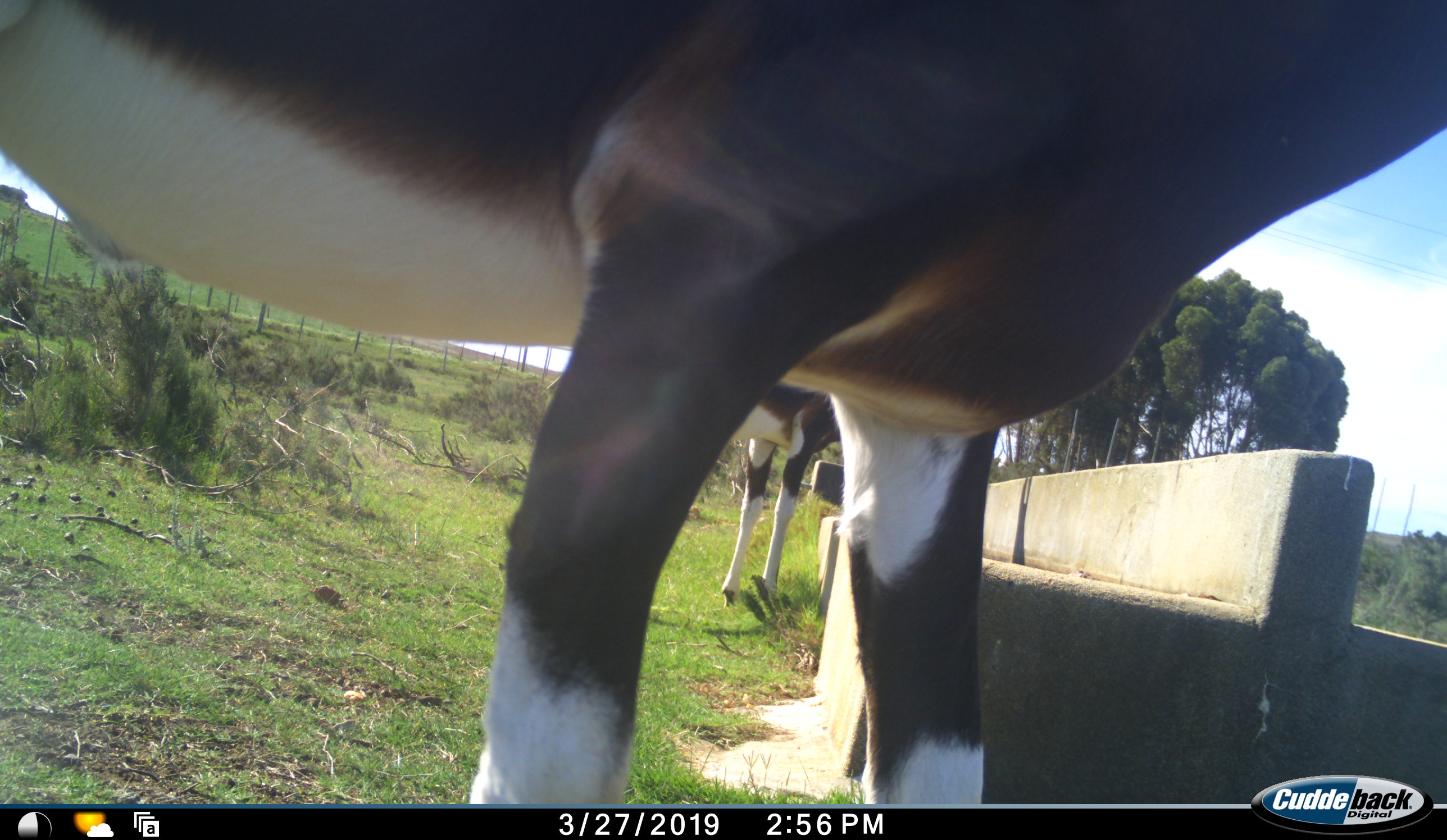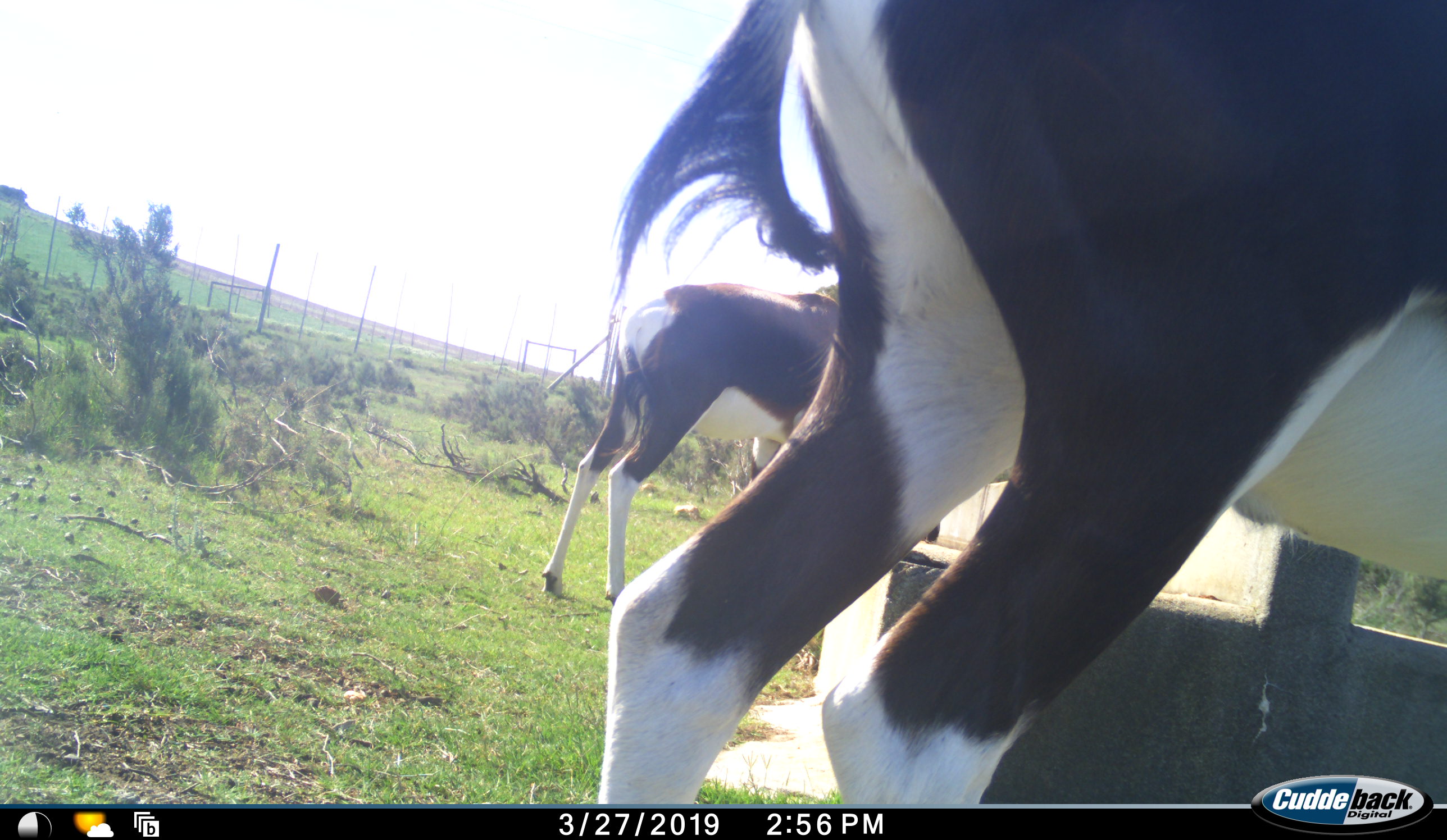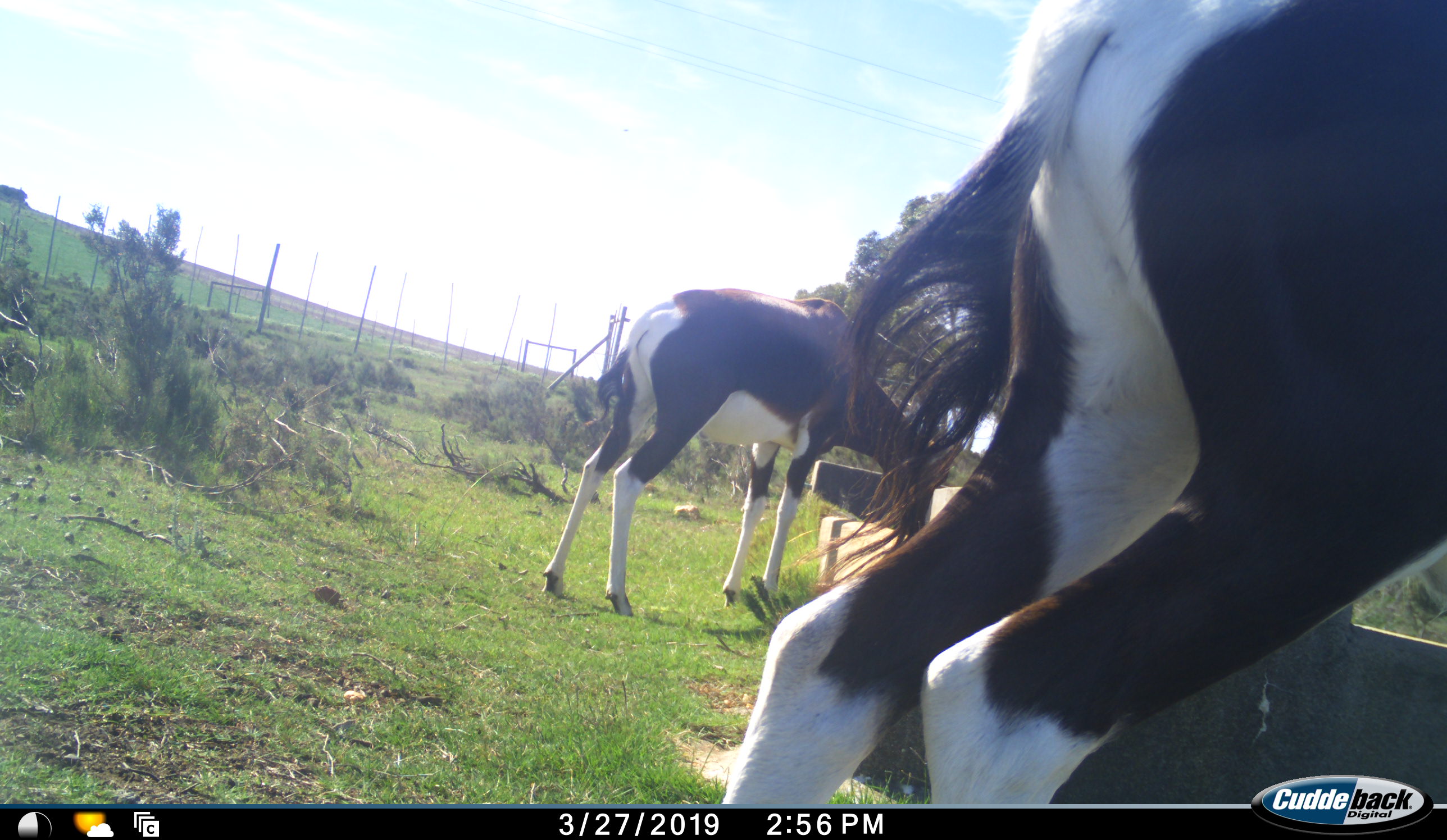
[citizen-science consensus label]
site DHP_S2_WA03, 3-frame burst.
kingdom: Animalia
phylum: Chordata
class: Mammalia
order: Artiodactyla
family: Bovidae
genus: Damaliscus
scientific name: Damaliscus pygargus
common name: bontebok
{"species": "bontebok (Damaliscus pygargus)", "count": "2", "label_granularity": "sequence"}